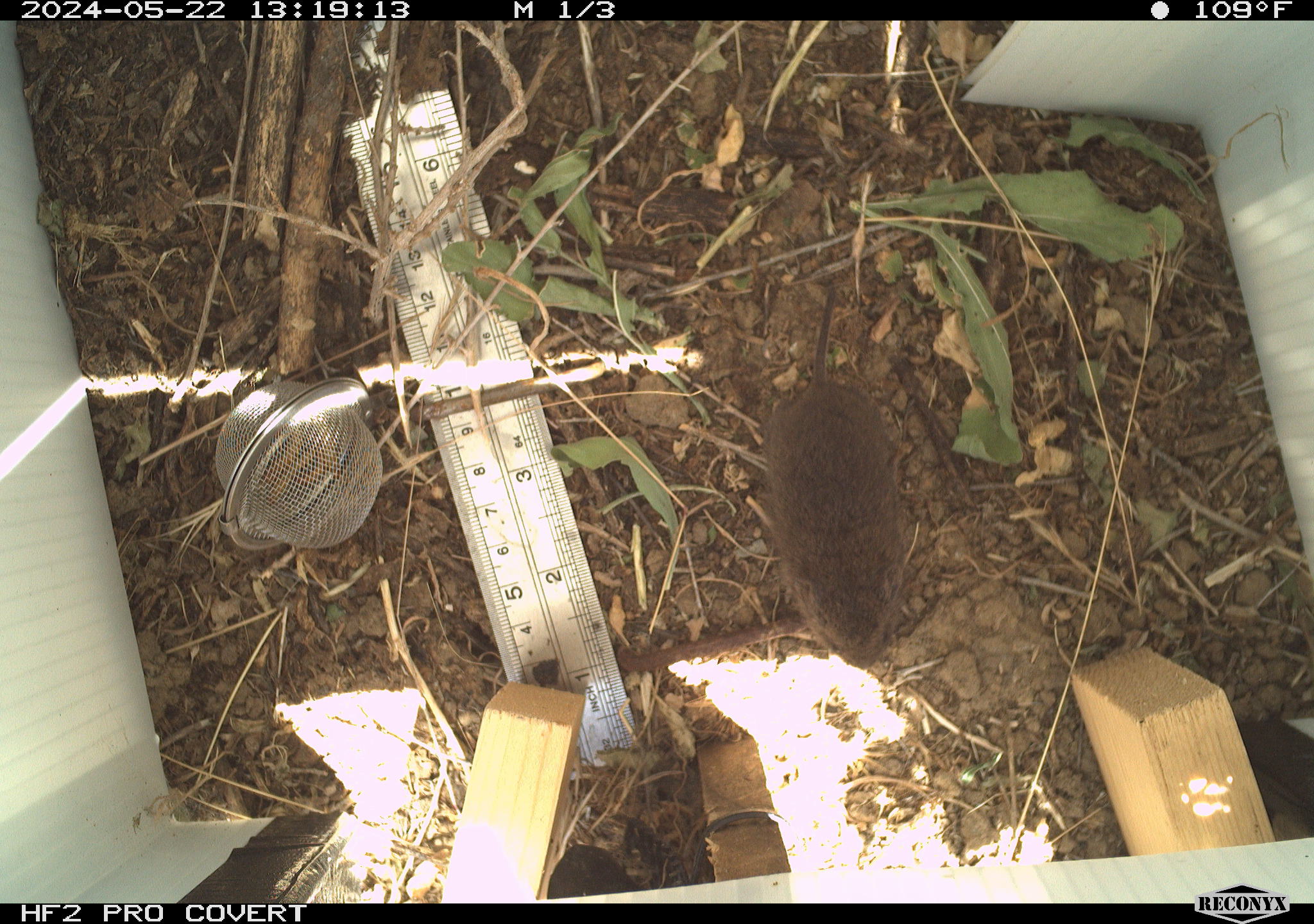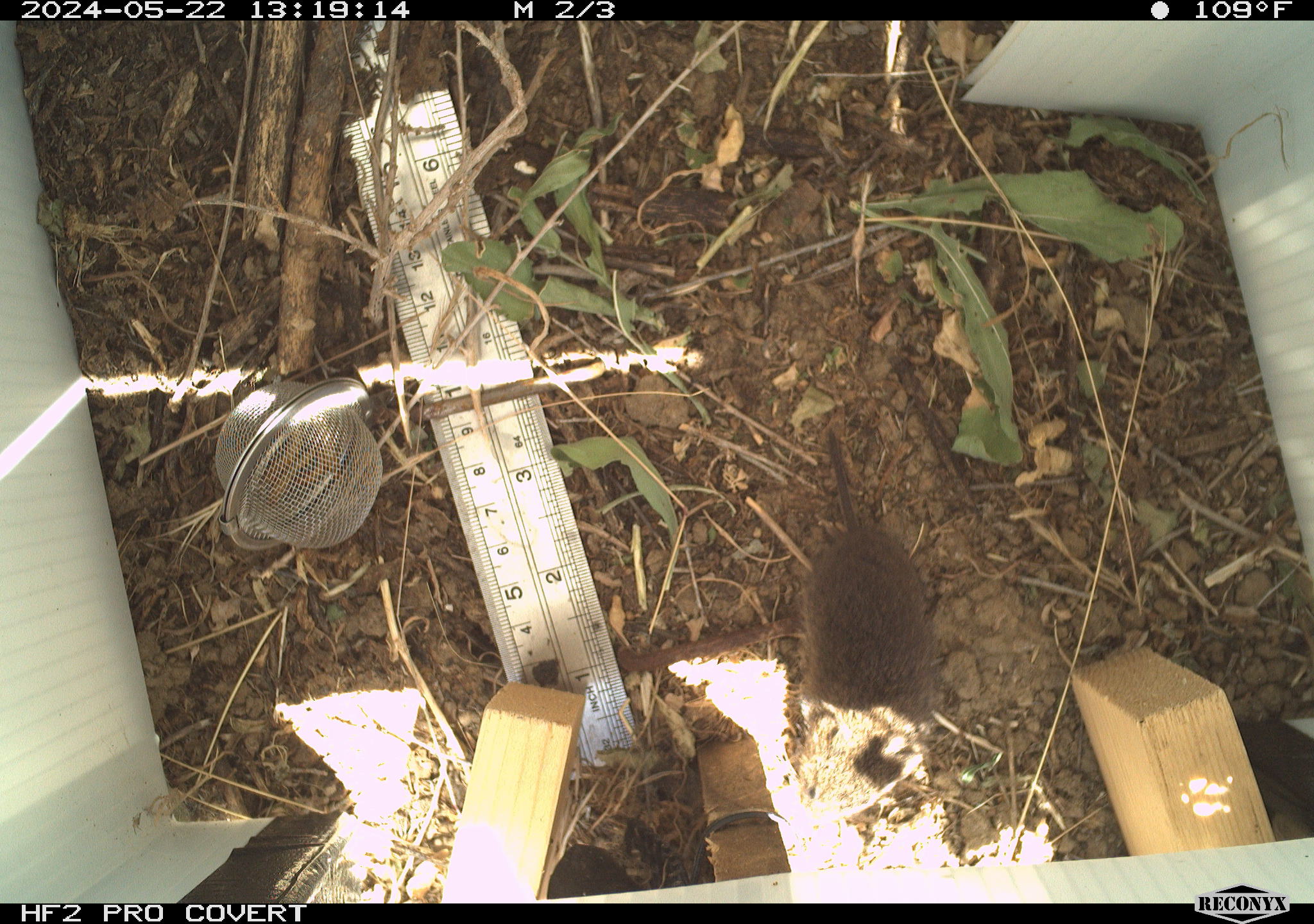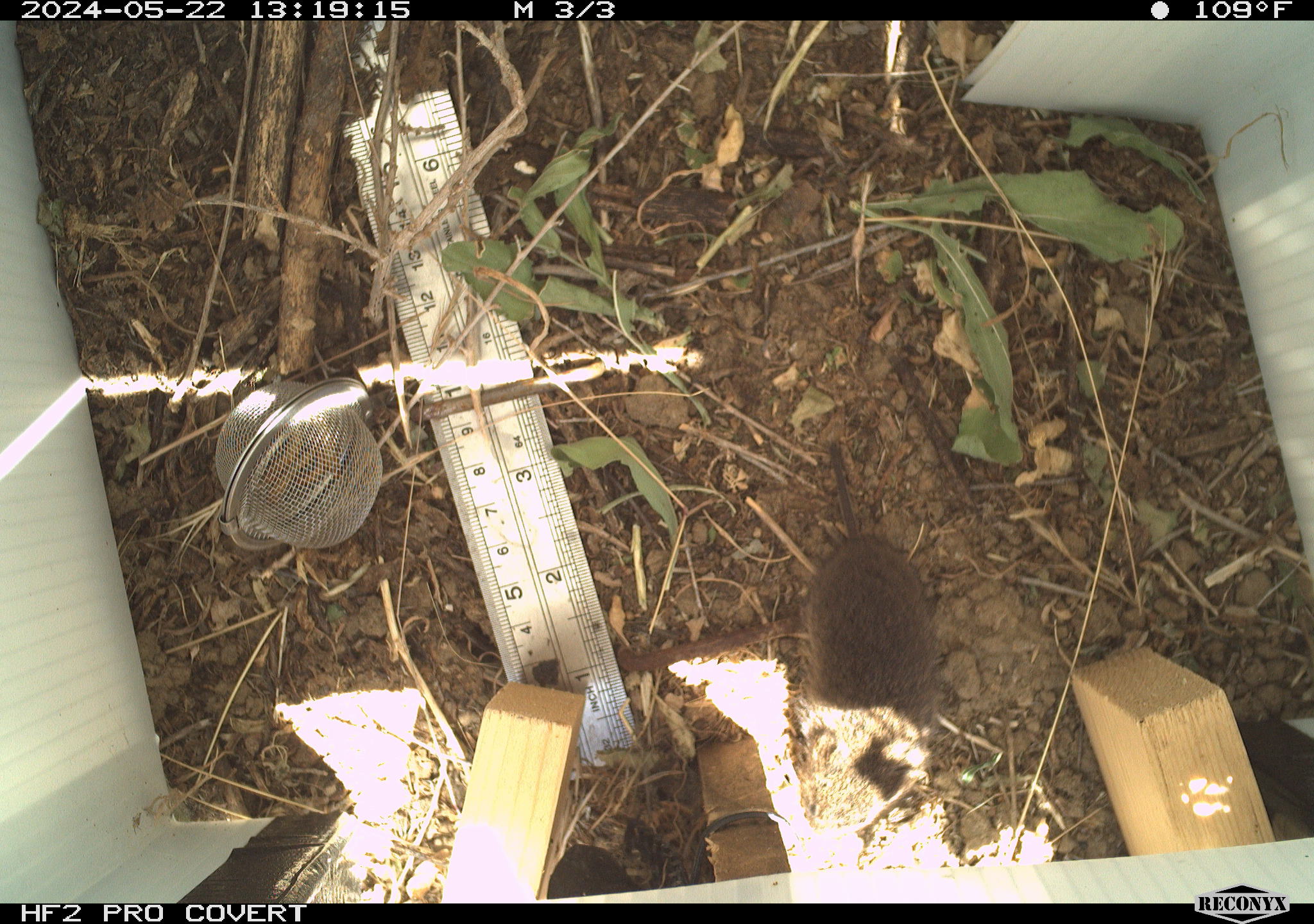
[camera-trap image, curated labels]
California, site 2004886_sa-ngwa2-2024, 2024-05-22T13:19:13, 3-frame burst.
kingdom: Animalia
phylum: Chordata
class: Mammalia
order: Rodentia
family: Cricetidae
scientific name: Arvicolinae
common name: voles, lemmings, and muskrats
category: arvicolinae subfamily